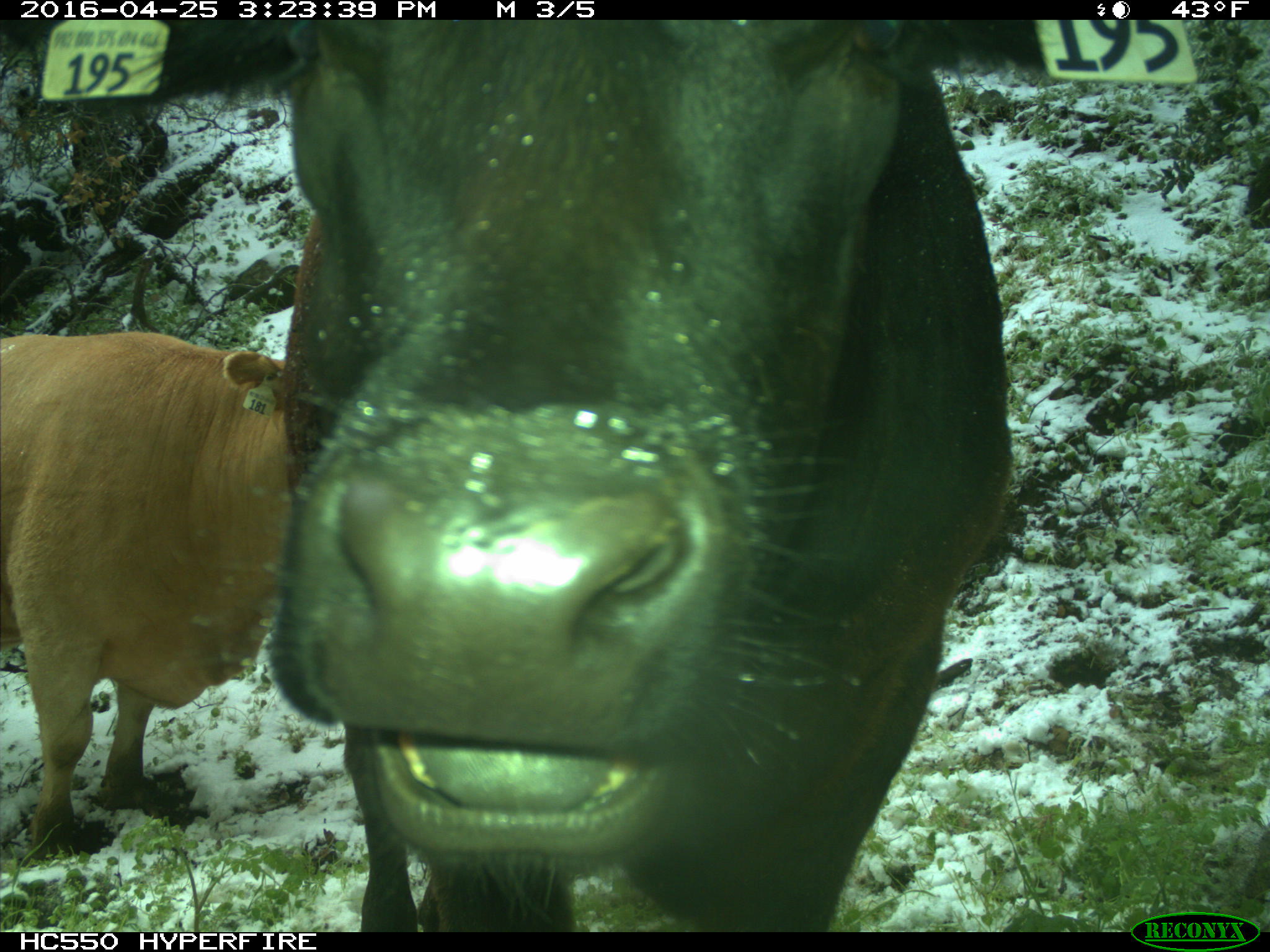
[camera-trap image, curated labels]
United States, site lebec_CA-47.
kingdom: Animalia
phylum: Chordata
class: Mammalia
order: Artiodactyla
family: Bovidae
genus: Bos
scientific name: Bos taurus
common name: domestic cow